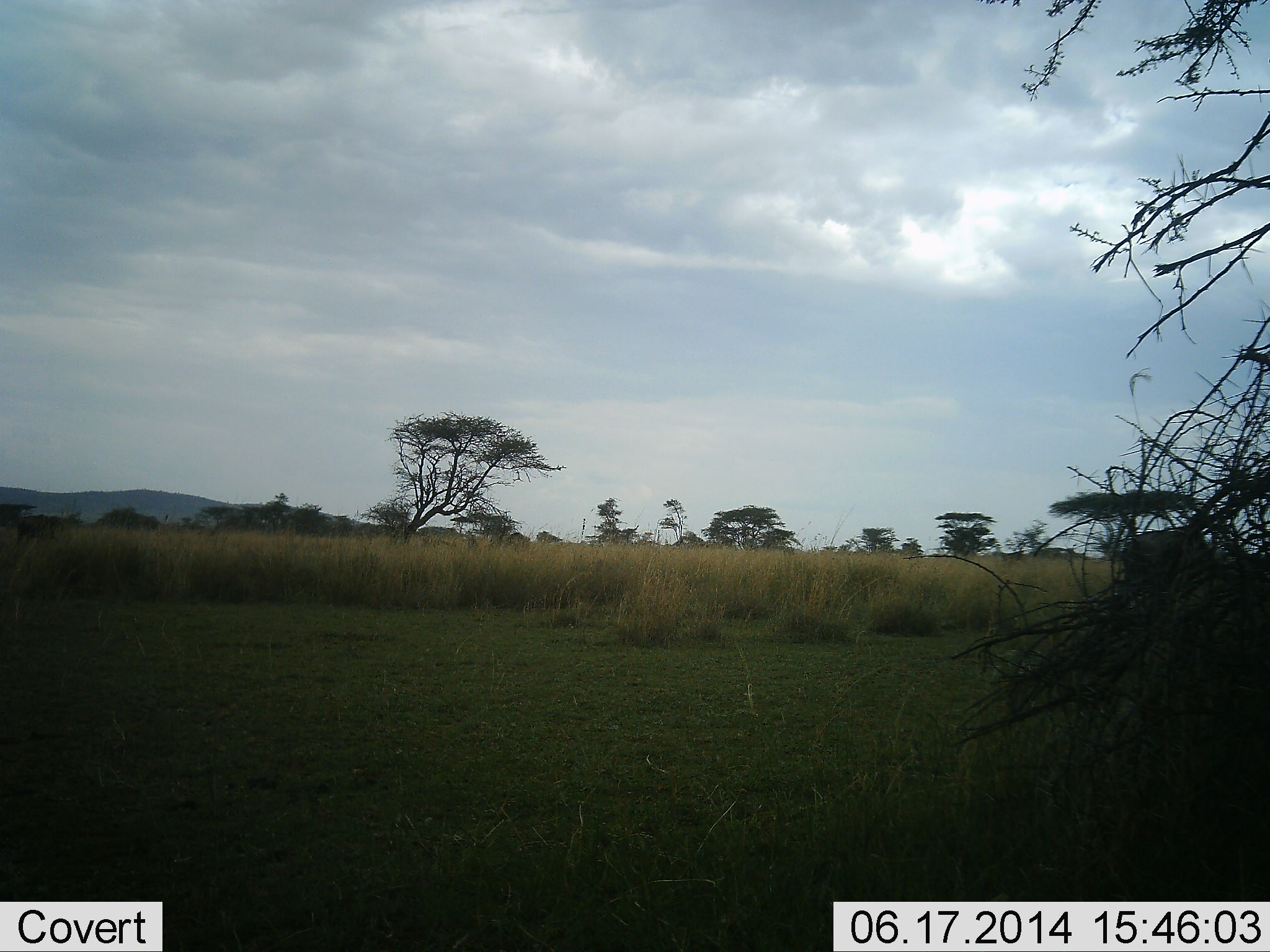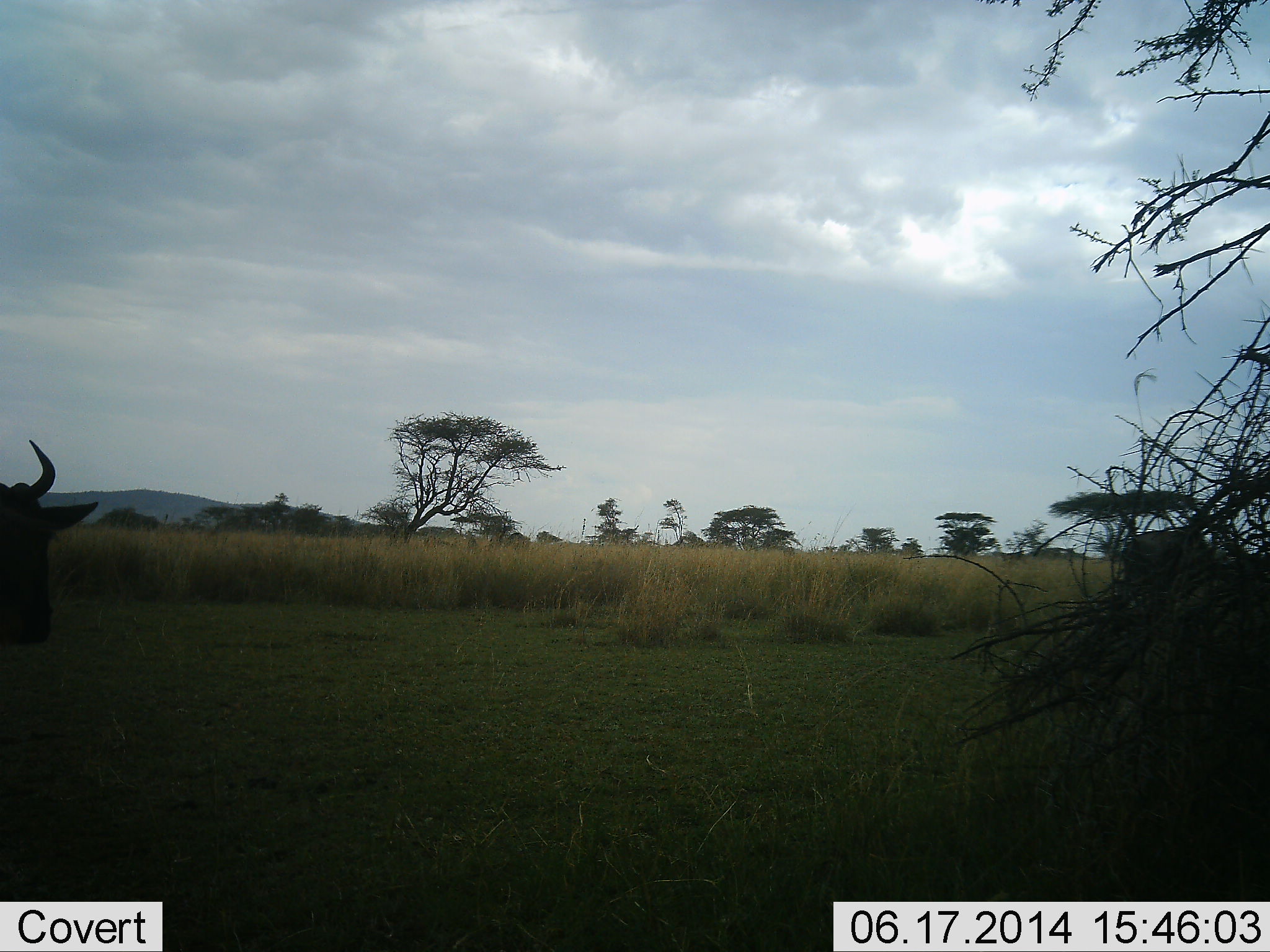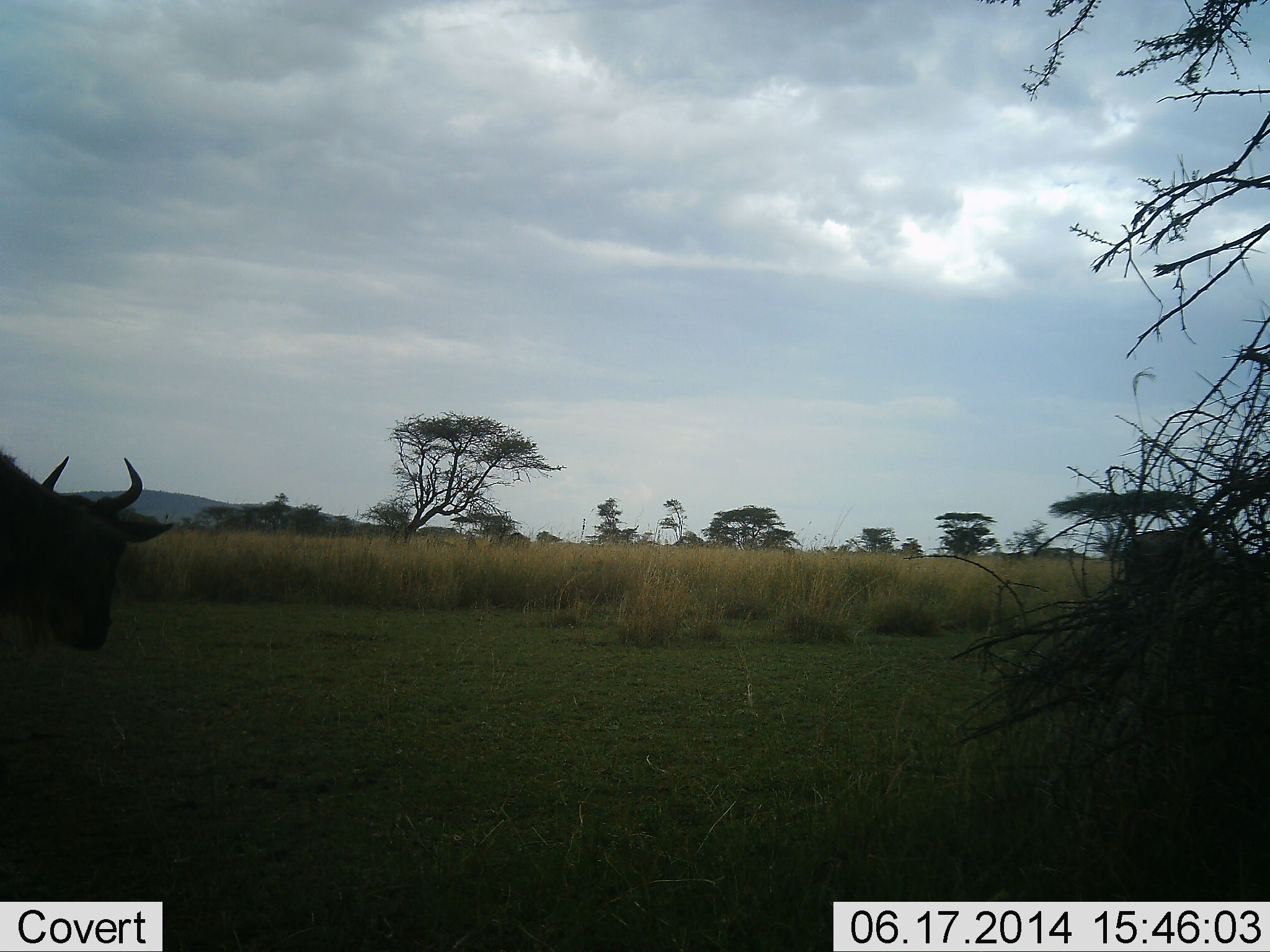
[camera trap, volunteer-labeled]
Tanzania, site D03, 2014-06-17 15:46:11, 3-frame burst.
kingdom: Animalia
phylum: Chordata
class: Mammalia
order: Artiodactyla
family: Bovidae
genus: Connochaetes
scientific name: Connochaetes taurinus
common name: blue wildebeest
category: wildebeest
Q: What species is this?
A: Wildebeest (blue wildebeest) (Connochaetes taurinus).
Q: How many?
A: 1.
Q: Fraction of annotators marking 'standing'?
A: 20%.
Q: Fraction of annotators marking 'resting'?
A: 0%.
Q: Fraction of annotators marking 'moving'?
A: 80%.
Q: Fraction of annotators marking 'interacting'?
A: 0%.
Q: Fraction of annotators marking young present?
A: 0%.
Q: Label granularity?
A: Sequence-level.